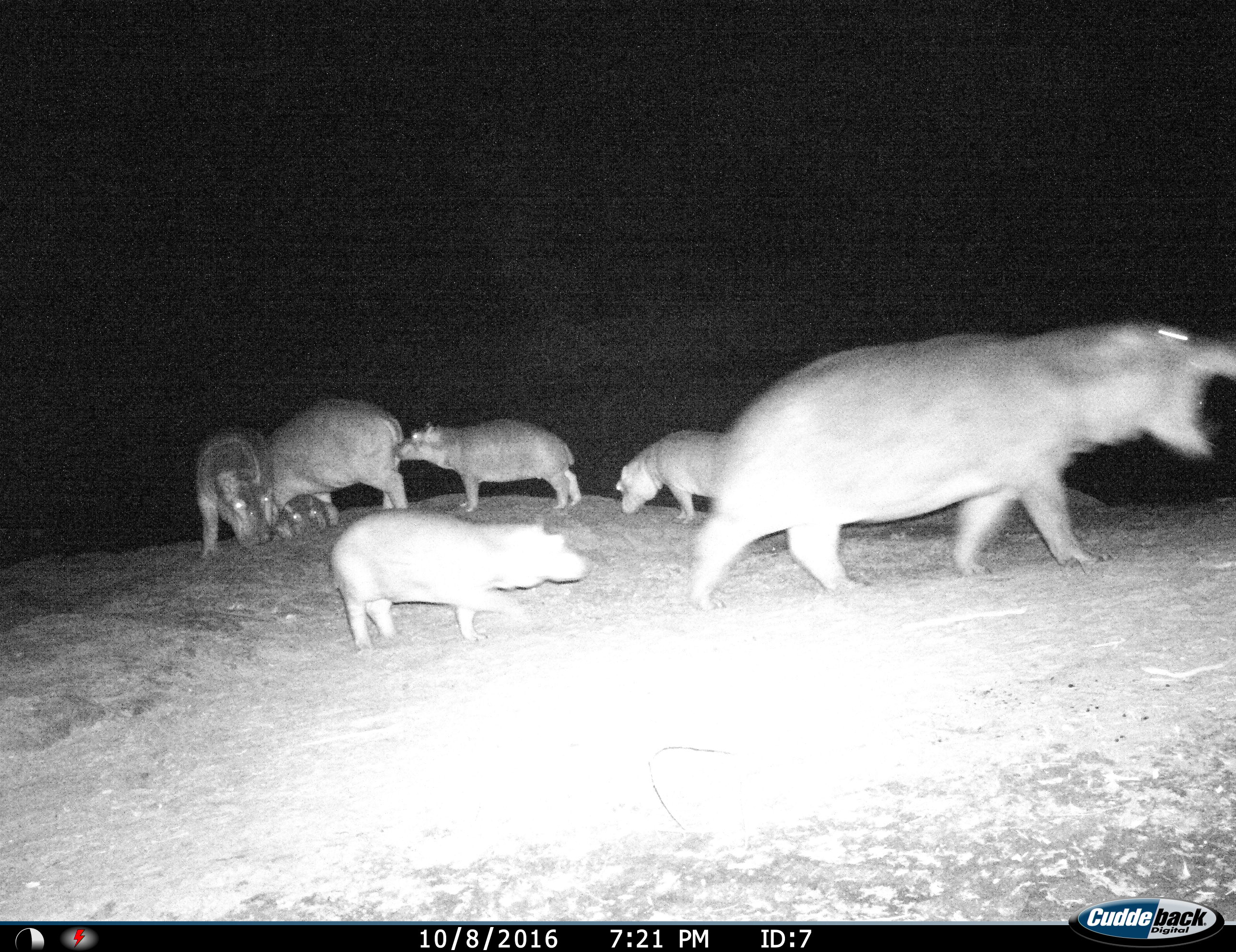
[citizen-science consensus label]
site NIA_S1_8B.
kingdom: Animalia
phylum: Chordata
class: Mammalia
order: Artiodactyla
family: Hippopotamidae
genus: Hippopotamus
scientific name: Hippopotamus amphibius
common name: hippopotamus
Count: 7.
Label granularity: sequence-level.